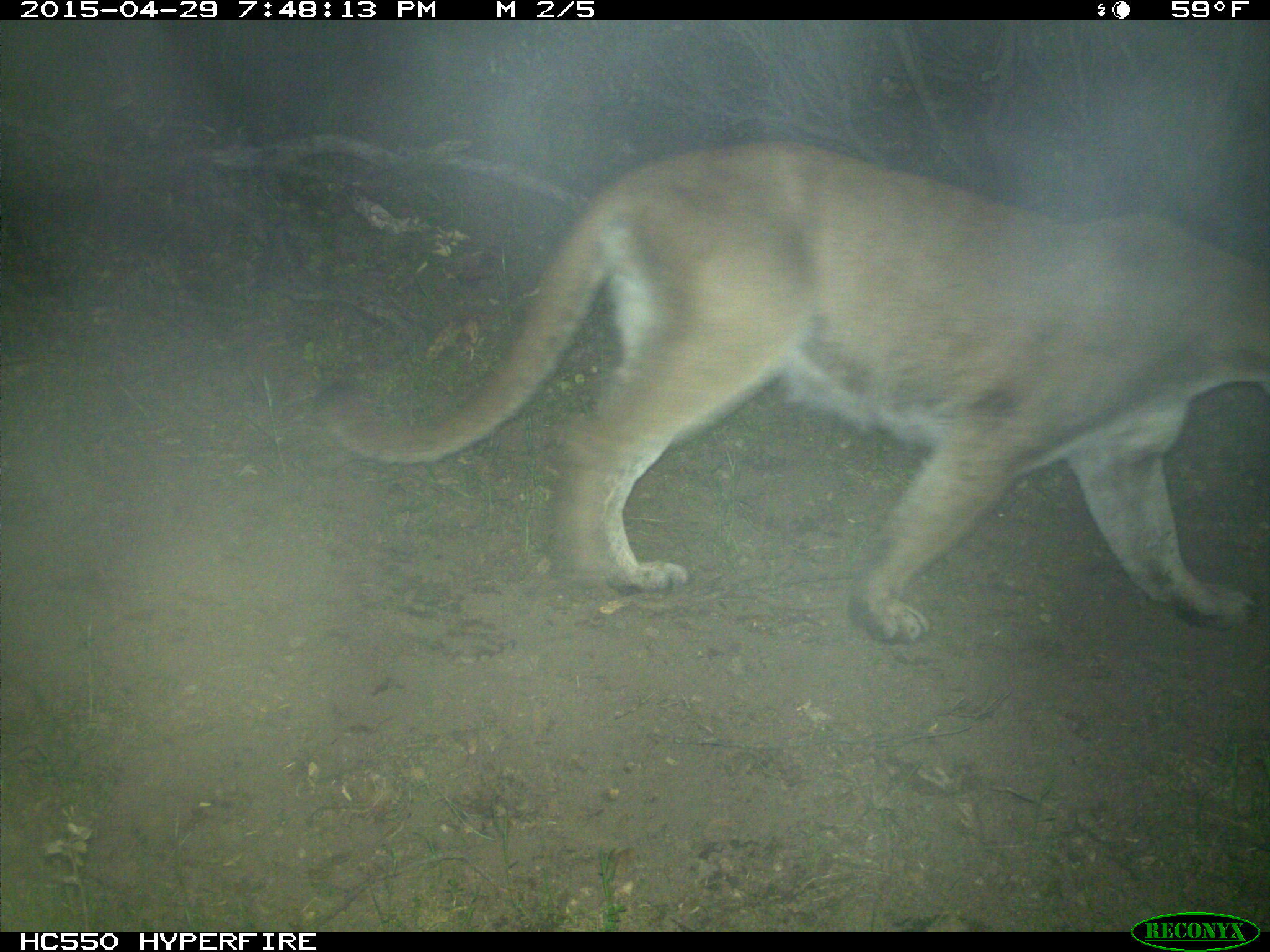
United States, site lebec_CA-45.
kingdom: Animalia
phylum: Chordata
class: Mammalia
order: Carnivora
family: Felidae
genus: Puma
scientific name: Puma concolor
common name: mountain lion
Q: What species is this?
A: Puma concolor (mountain lion).